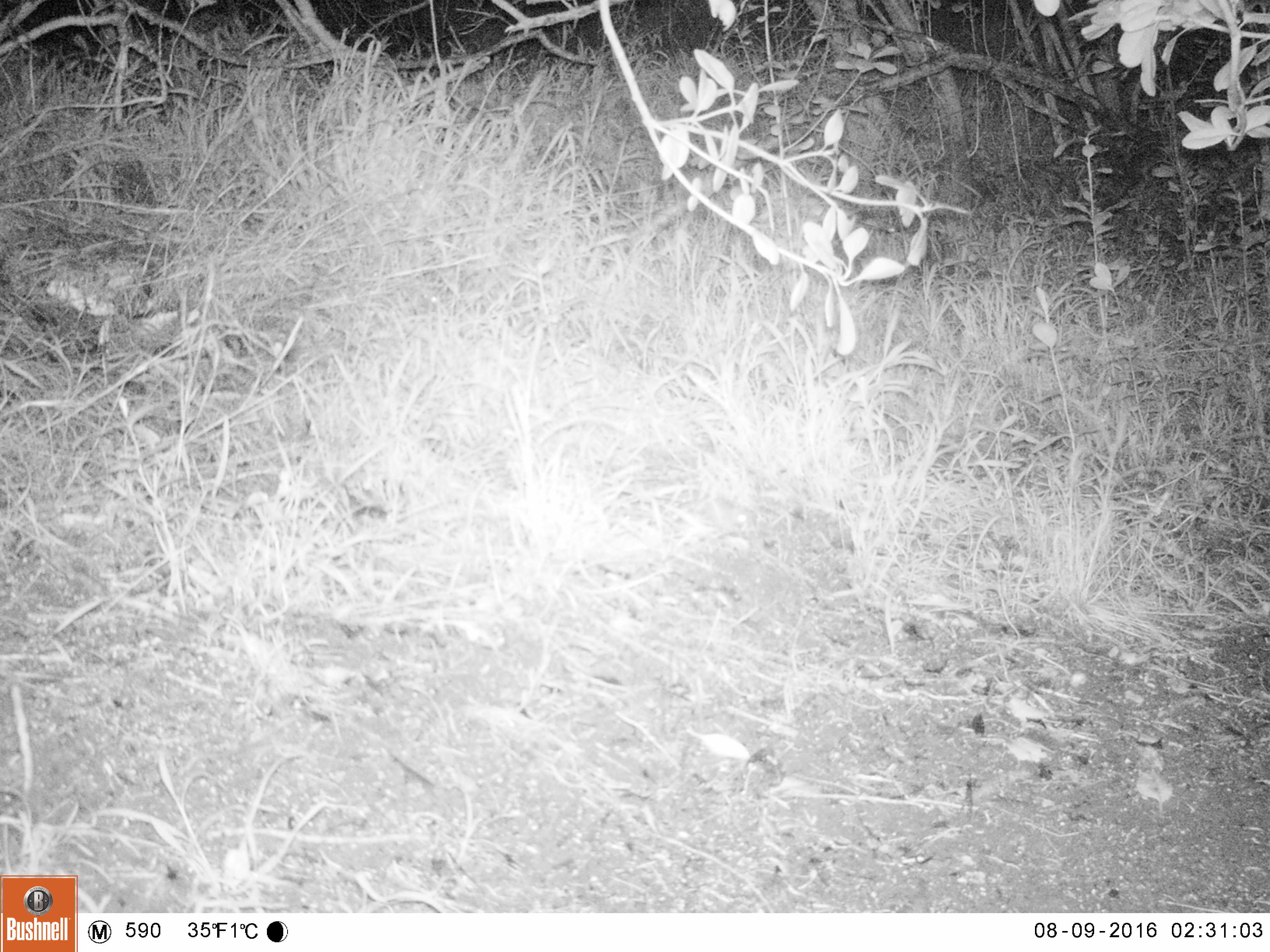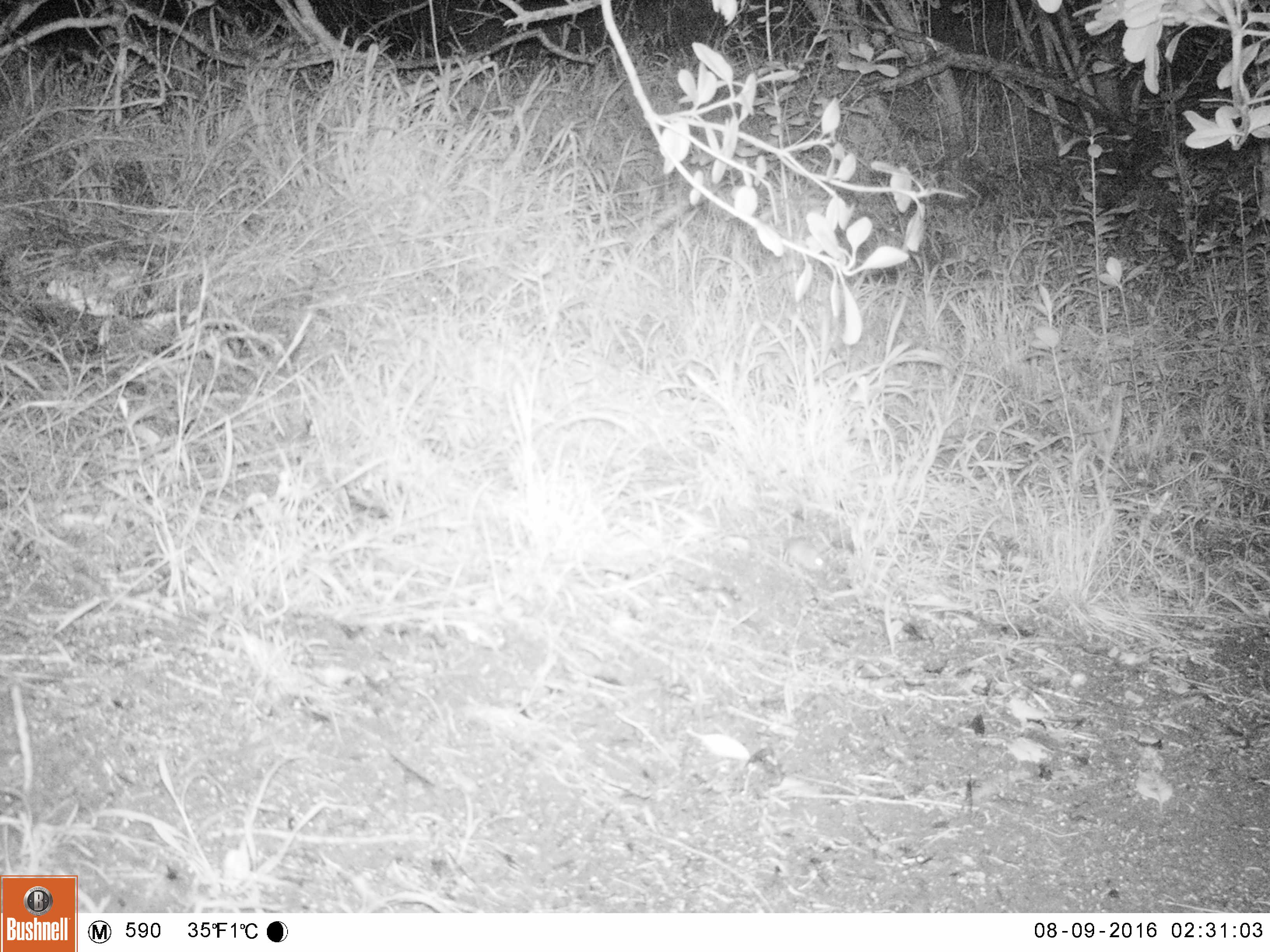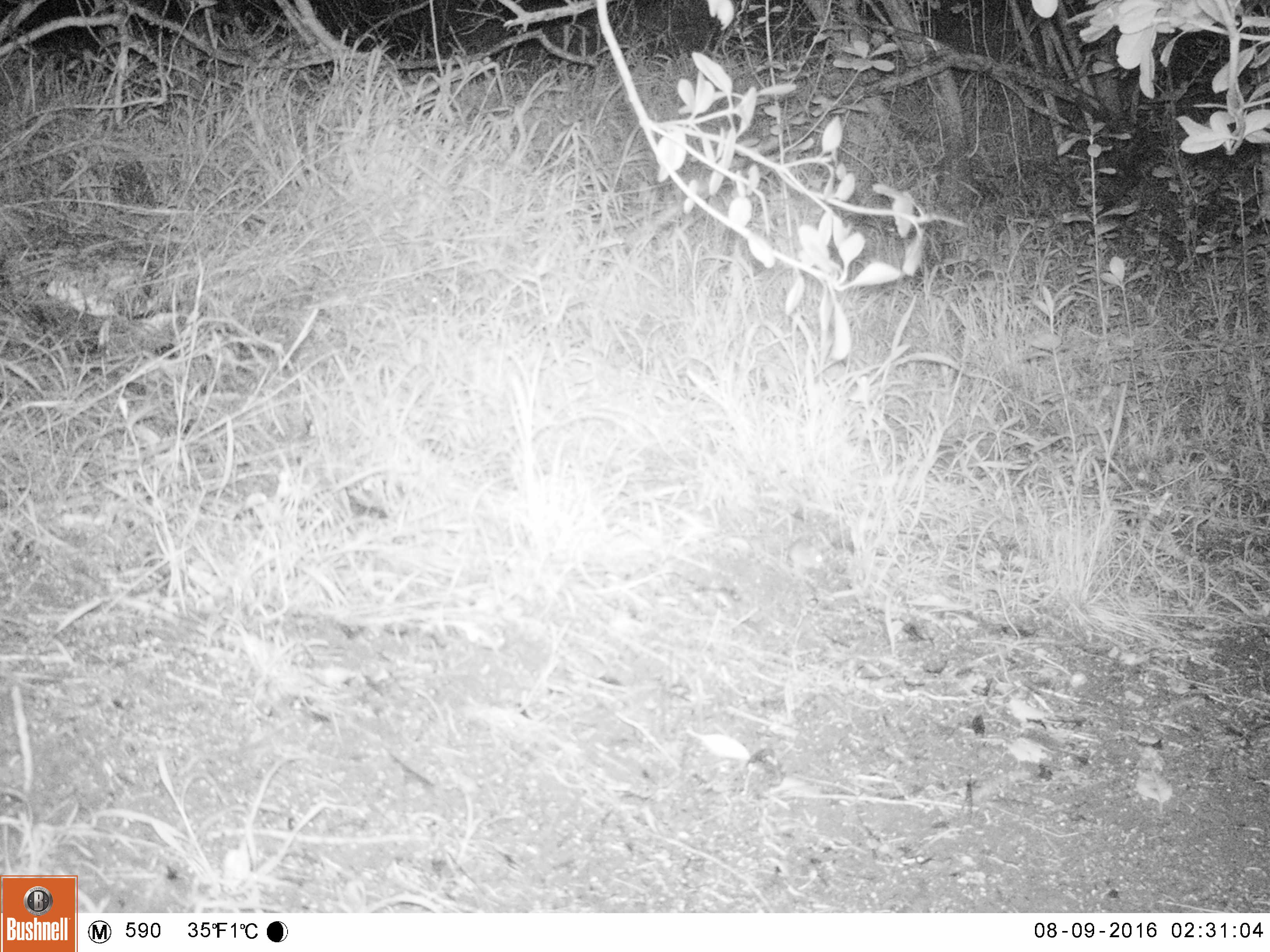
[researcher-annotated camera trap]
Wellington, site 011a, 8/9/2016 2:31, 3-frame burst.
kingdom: Animalia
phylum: Chordata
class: Mammalia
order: Rodentia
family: Muridae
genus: Mus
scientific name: Mus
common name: mouse